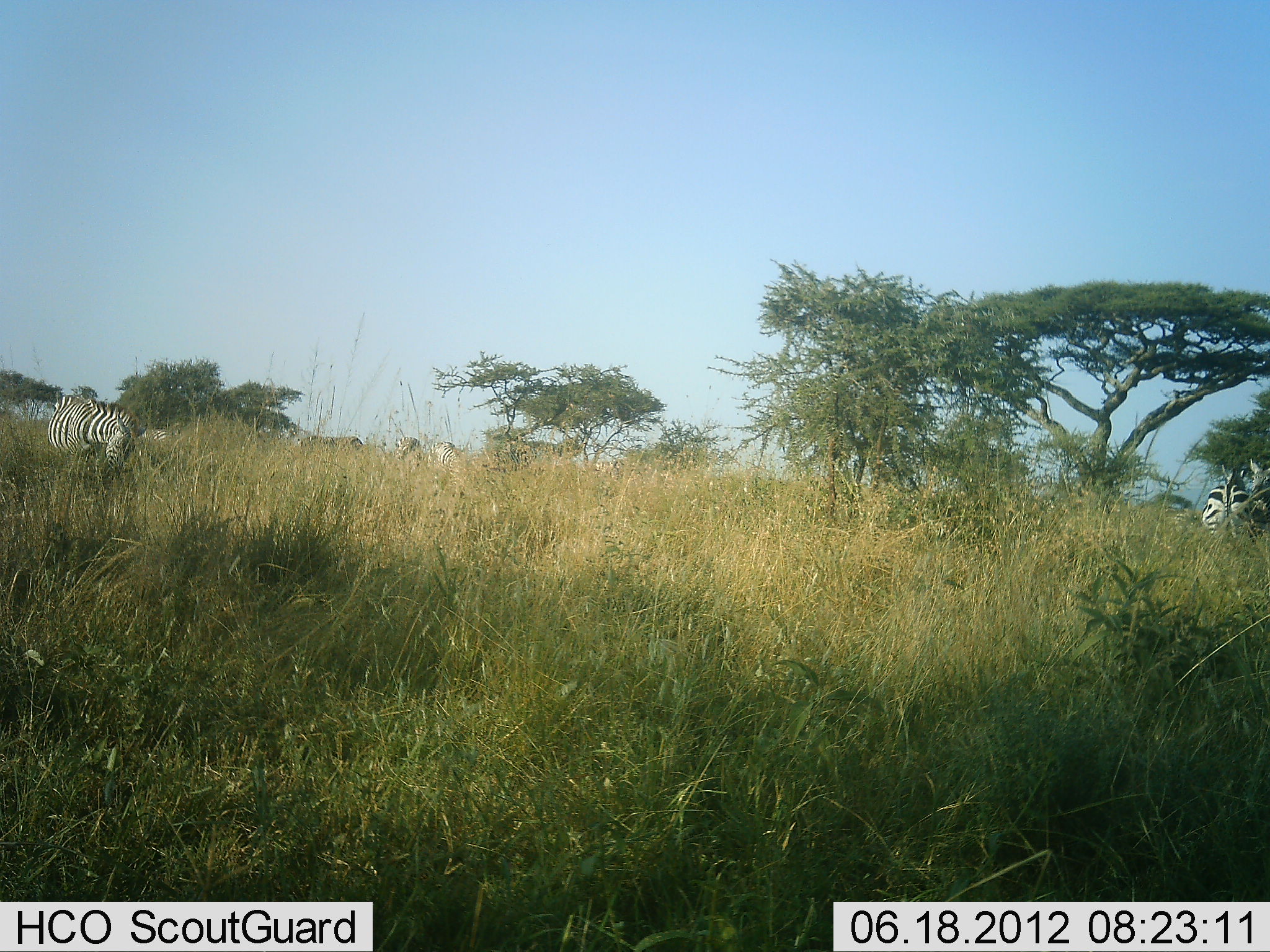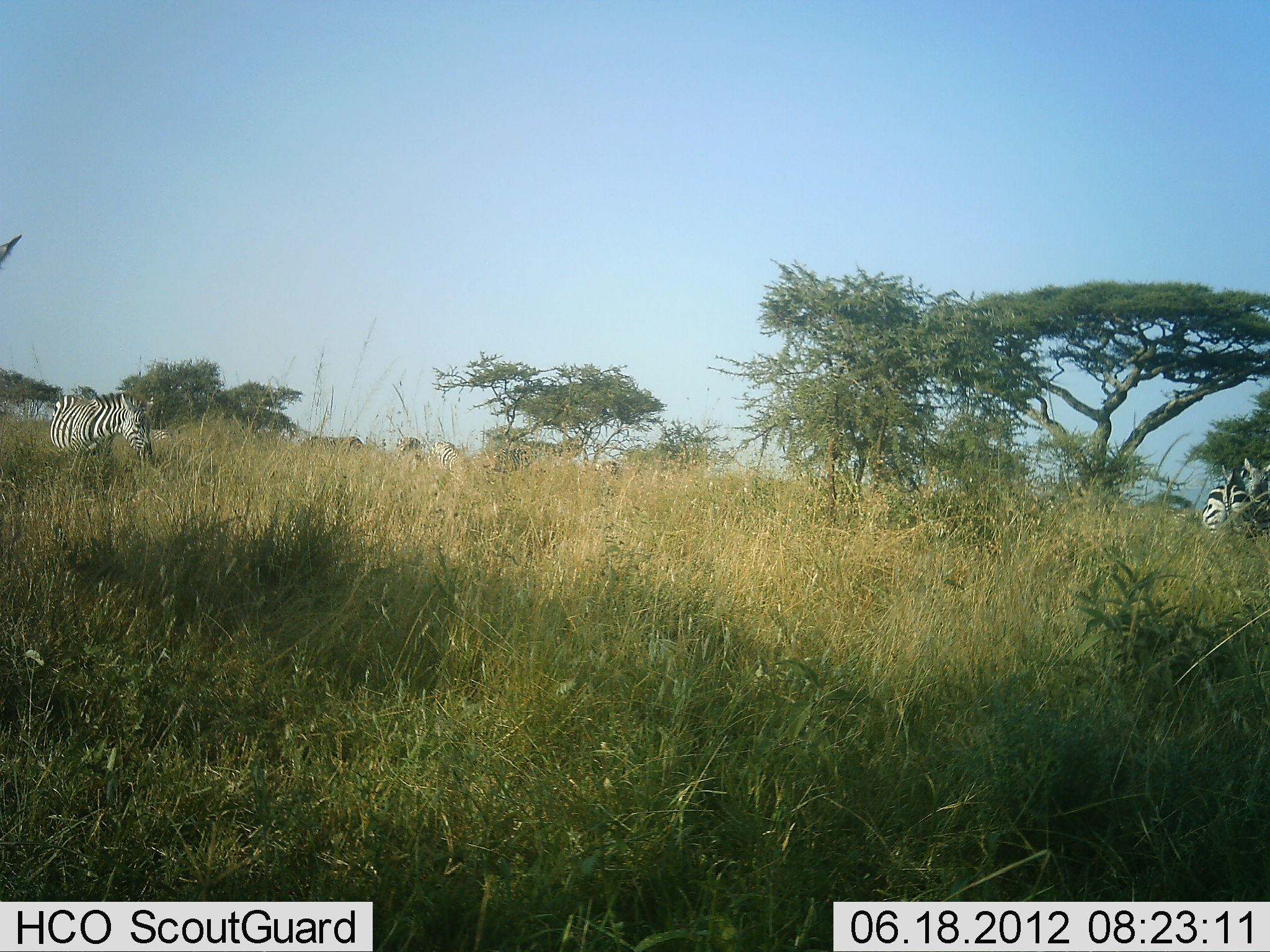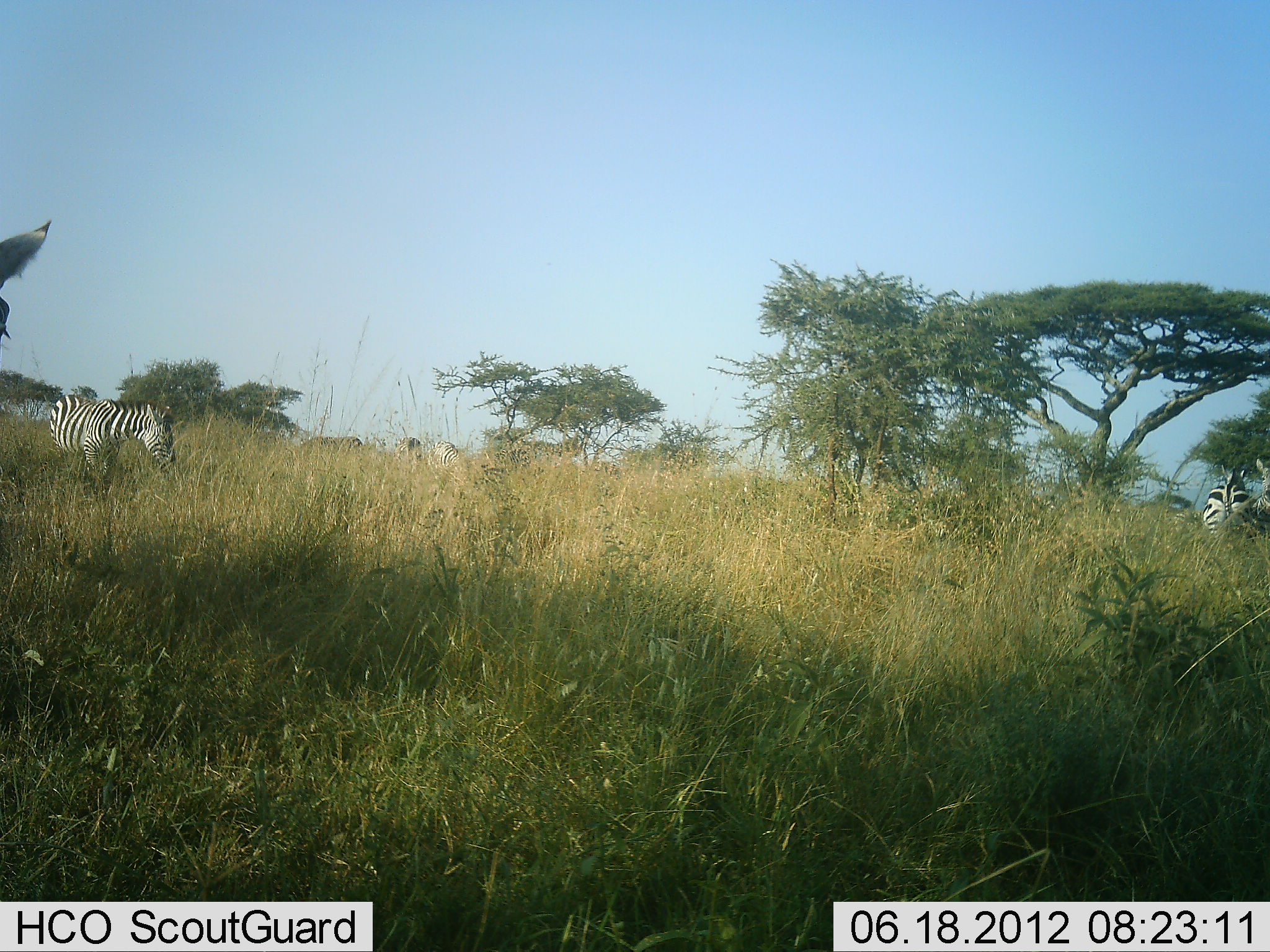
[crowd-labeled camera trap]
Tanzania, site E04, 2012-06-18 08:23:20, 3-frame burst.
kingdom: Animalia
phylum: Chordata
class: Mammalia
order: Perissodactyla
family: Equidae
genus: Equus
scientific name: Equus quagga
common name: plains zebra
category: zebra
Zebra (plains zebra) (Equus quagga), count 6. Behavior (volunteer vote fractions): standing 60%, resting 0%, moving 40%, interacting 0%. Young present (vote fraction): 0%. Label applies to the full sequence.